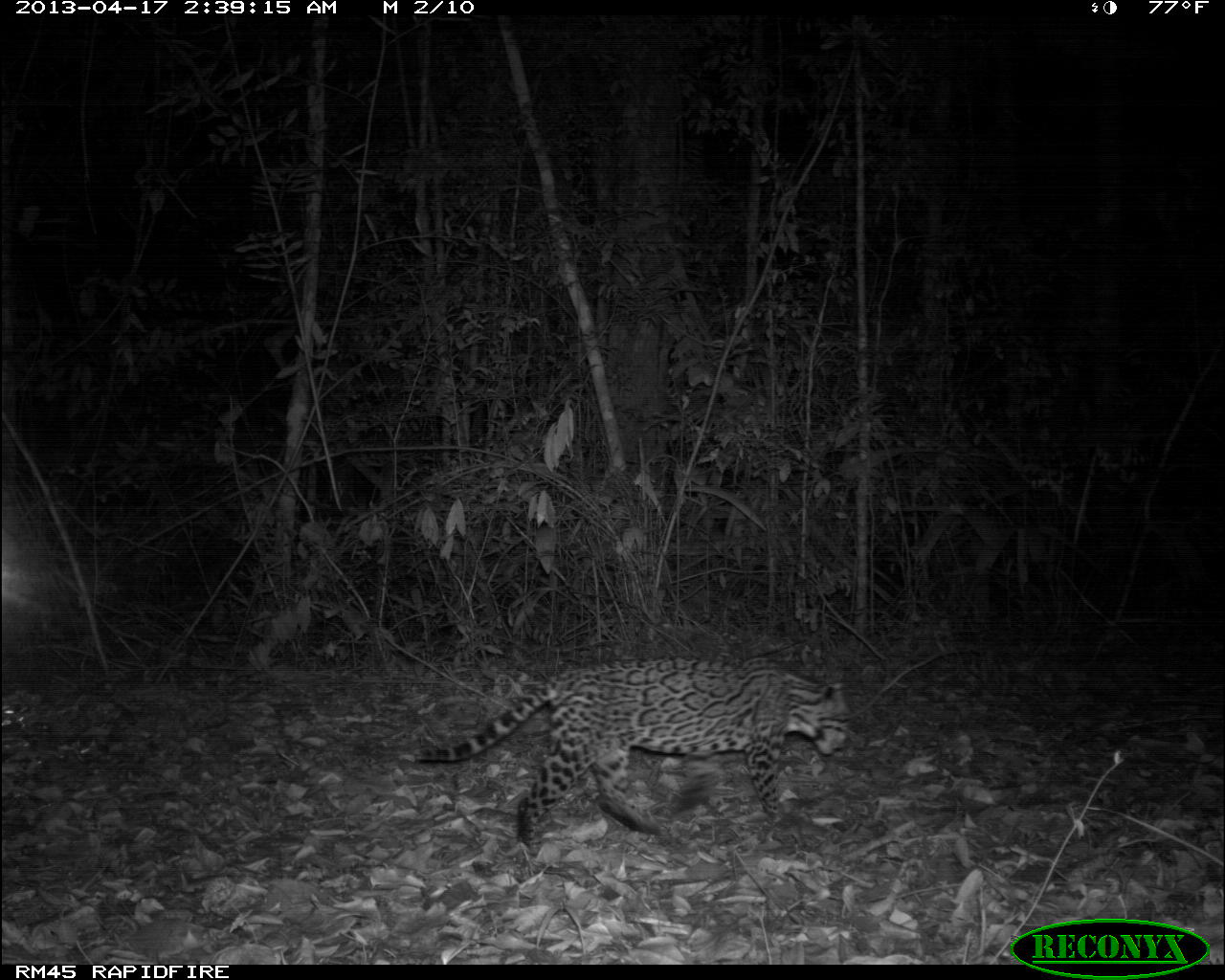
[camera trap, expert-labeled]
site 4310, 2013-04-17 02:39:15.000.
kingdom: Animalia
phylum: Chordata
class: Mammalia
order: Carnivora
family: Felidae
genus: Leopardus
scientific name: Leopardus pardalis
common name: ocelot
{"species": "Leopardus pardalis (ocelot)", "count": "1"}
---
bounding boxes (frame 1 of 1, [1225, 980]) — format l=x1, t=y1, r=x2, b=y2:
leopardus pardalis: l=412, t=654, r=858, b=855